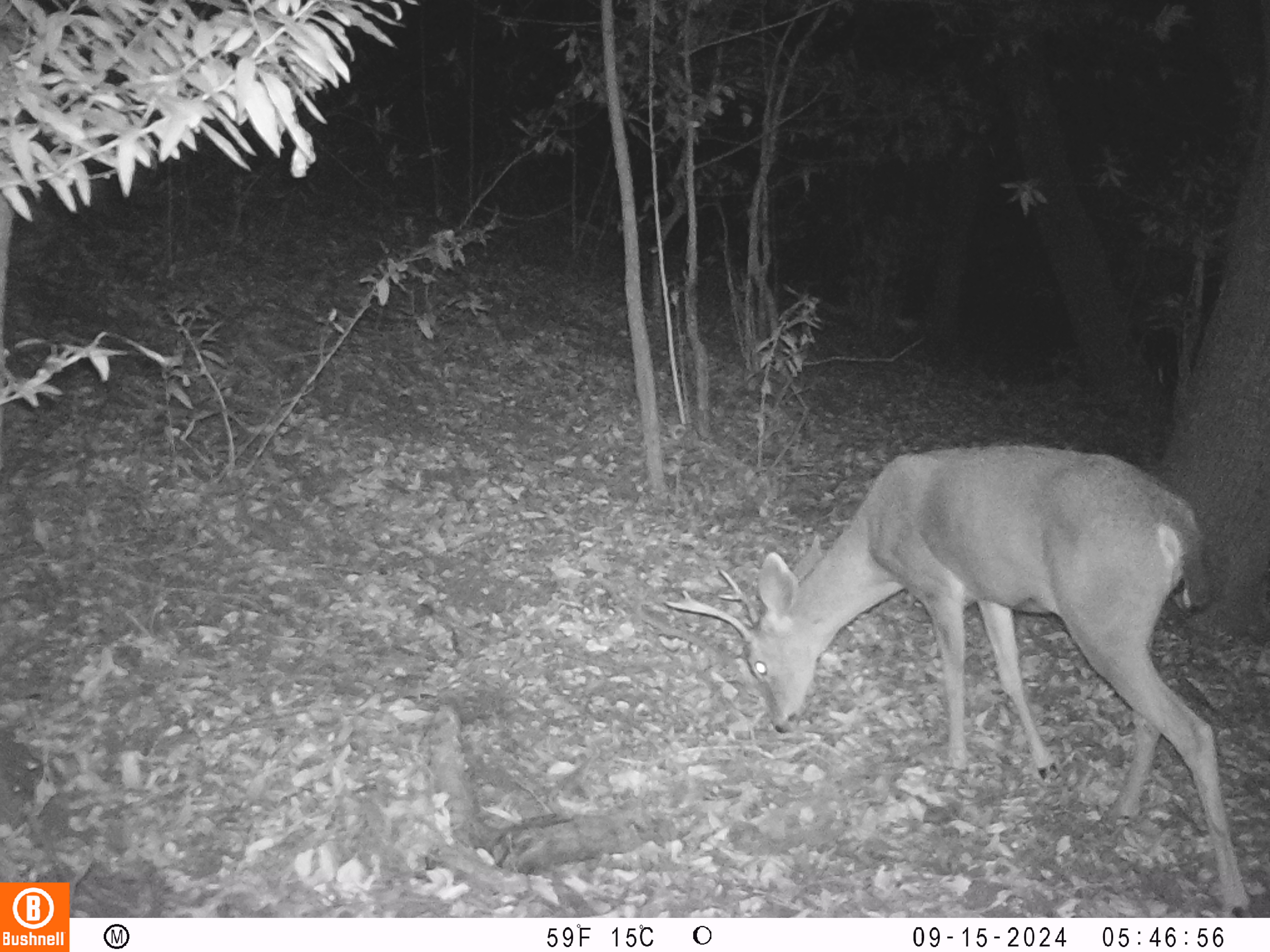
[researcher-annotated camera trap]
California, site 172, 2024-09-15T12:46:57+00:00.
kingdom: Animalia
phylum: Chordata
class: Mammalia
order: Artiodactyla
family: Cervidae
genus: Odocoileus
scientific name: Odocoileus hemionus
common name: mule deer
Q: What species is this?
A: Mule deer (Odocoileus hemionus).